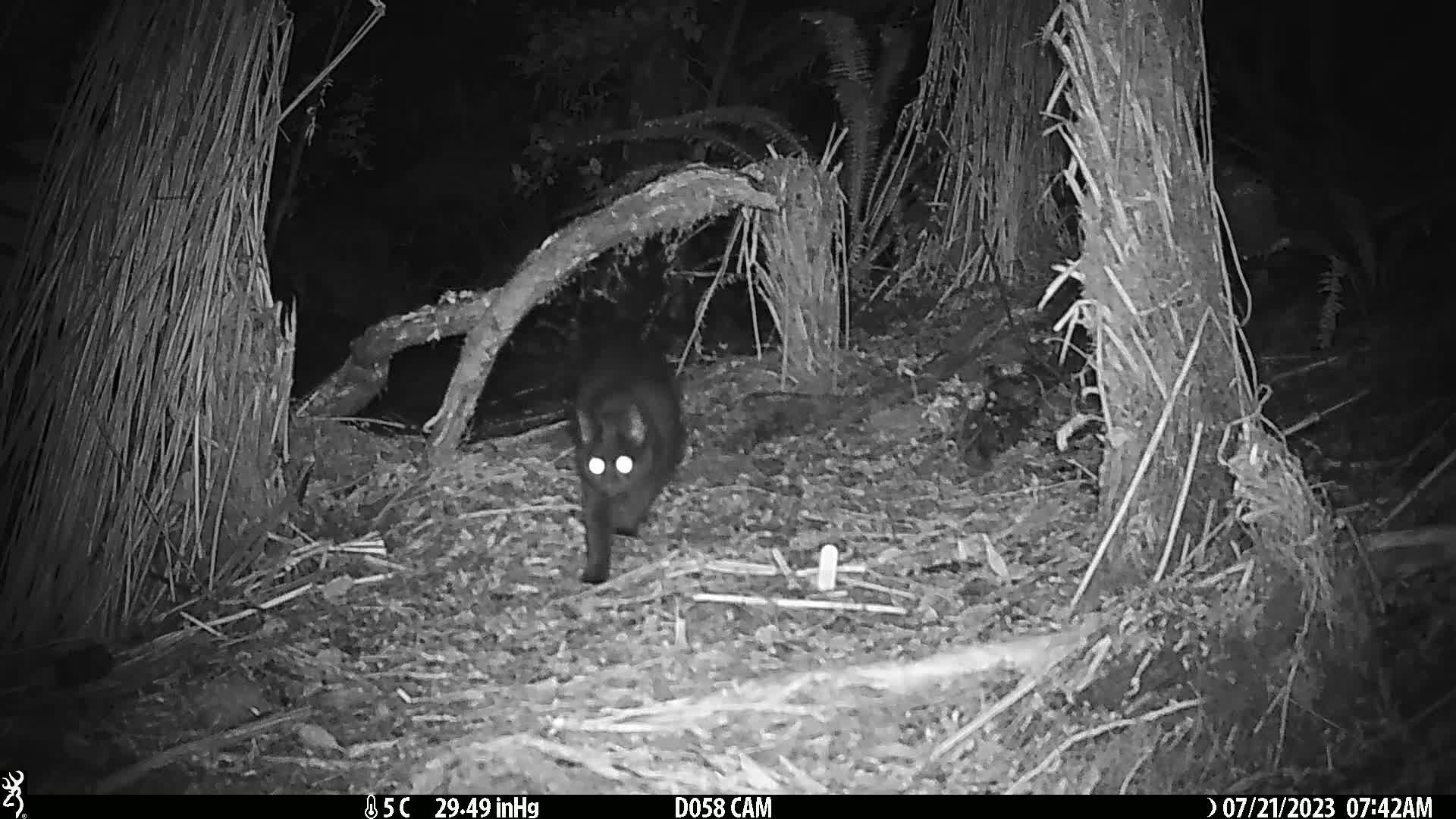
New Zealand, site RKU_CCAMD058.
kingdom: Animalia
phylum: Chordata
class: Mammalia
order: Carnivora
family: Felidae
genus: Felis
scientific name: Felis catus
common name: domestic cat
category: cat